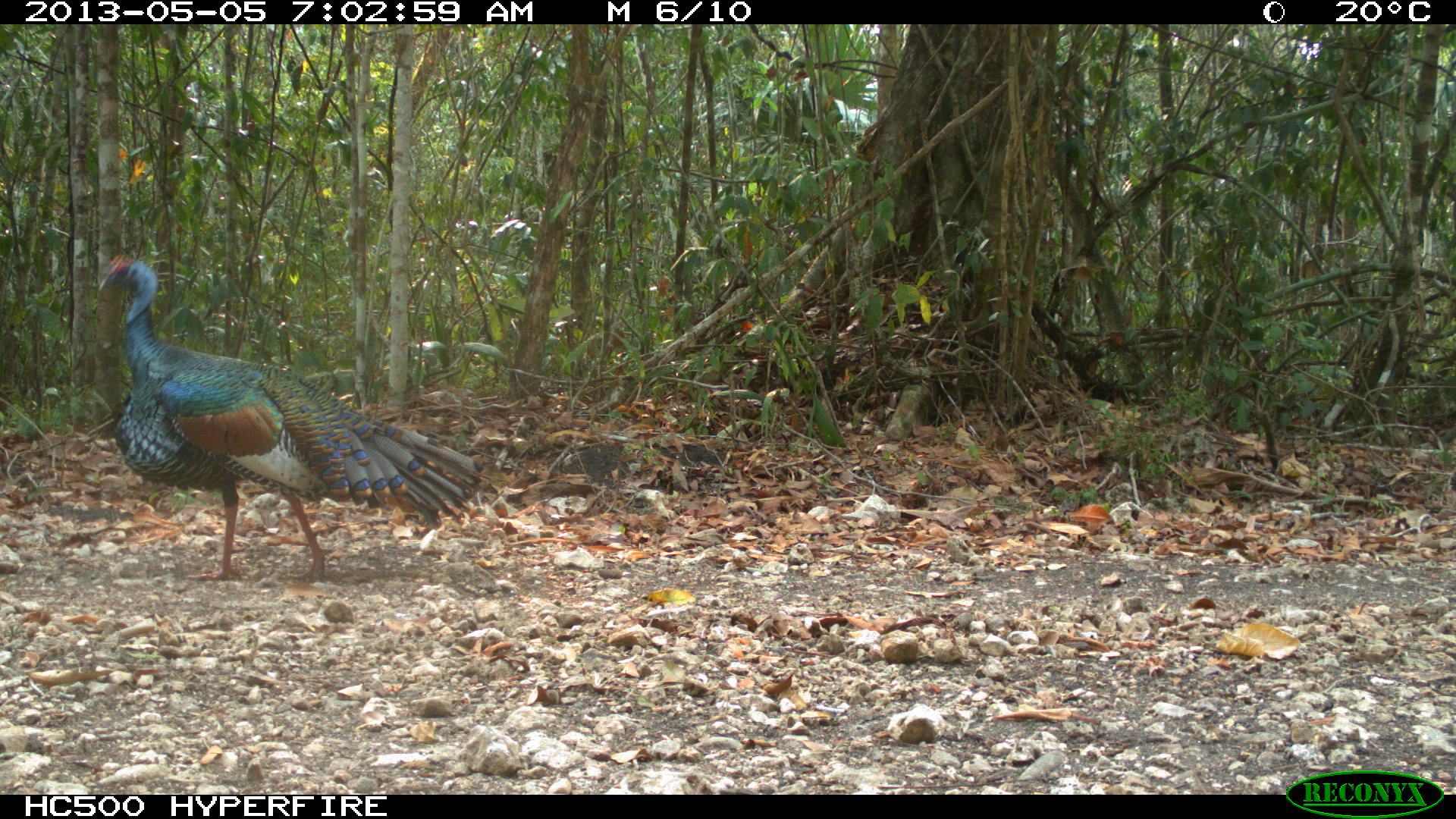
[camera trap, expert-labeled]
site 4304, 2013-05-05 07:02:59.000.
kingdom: Animalia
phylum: Chordata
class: Aves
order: Galliformes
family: Phasianidae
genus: Meleagris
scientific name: Meleagris ocellata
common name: ocellated turkey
Meleagris ocellata (ocellated turkey), count 1, sex male.